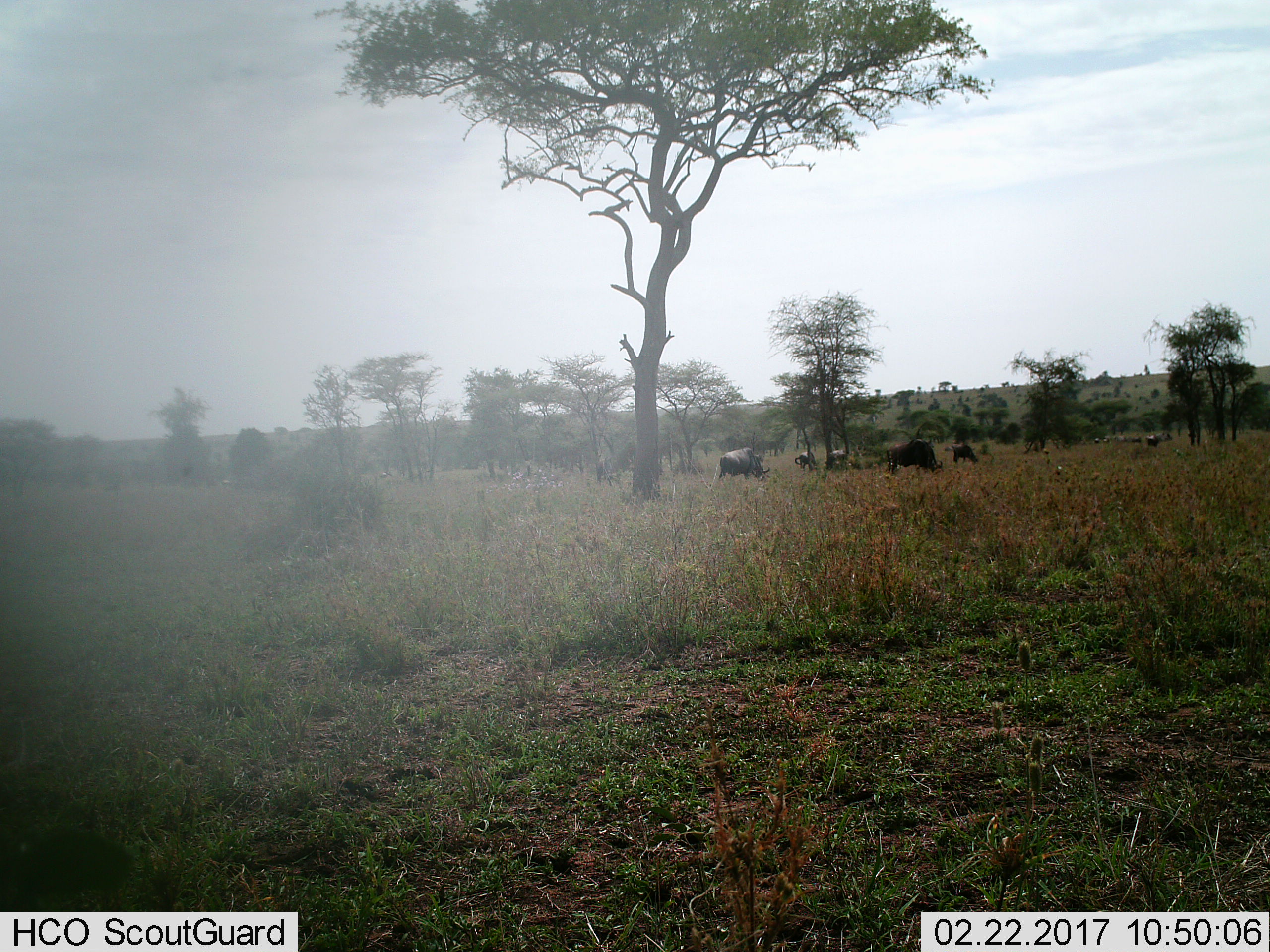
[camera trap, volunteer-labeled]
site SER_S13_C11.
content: unidentified animal